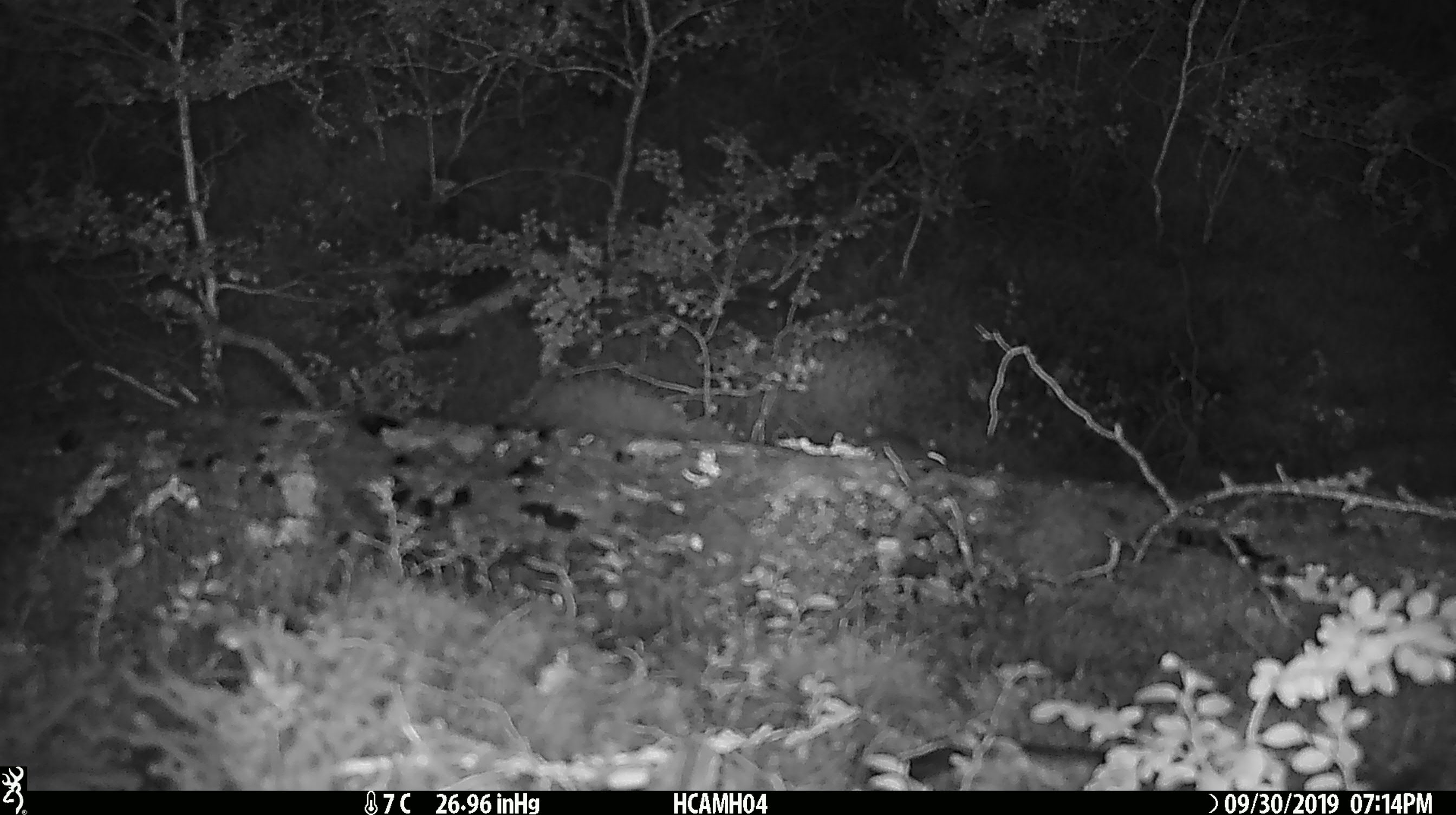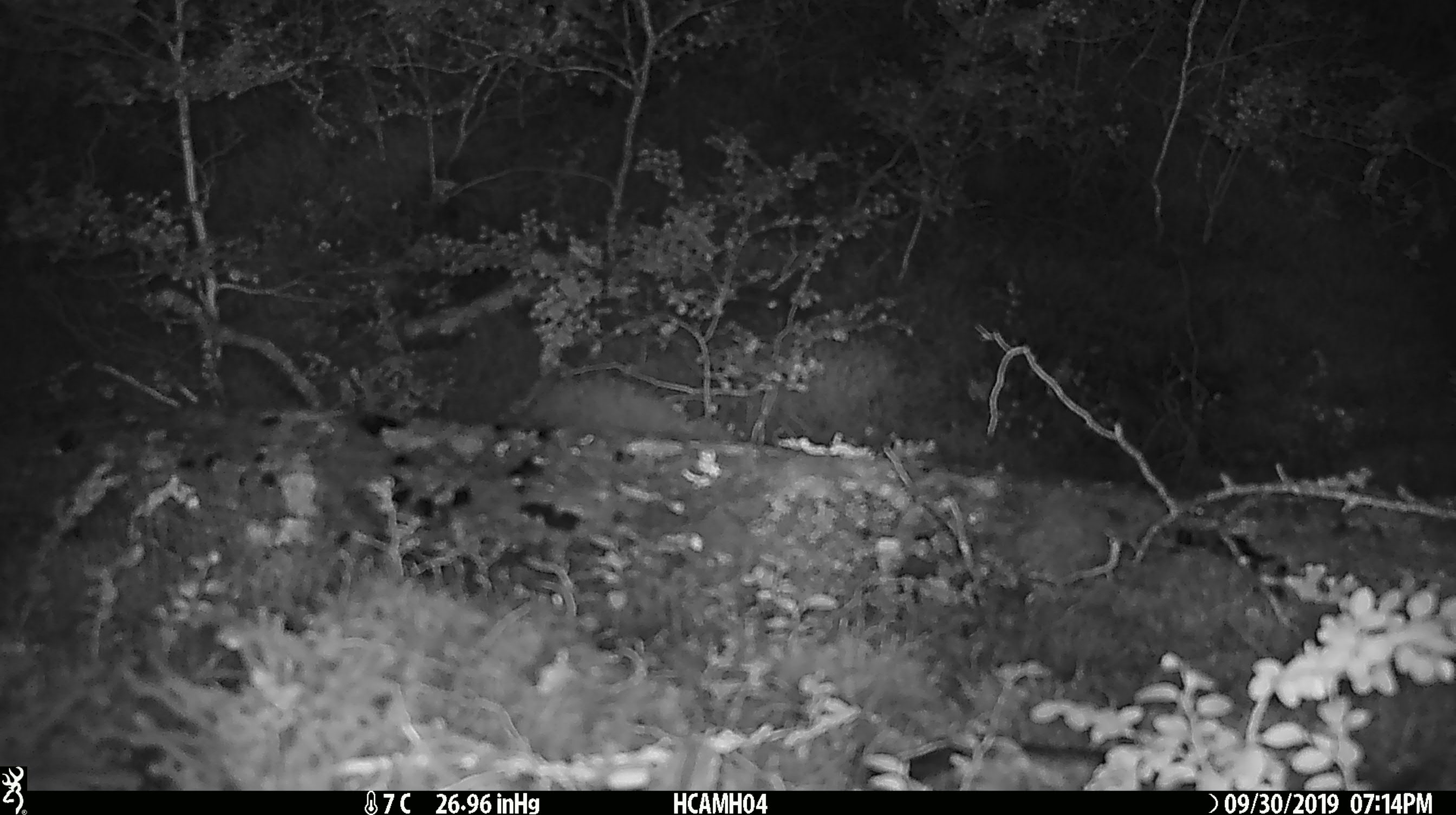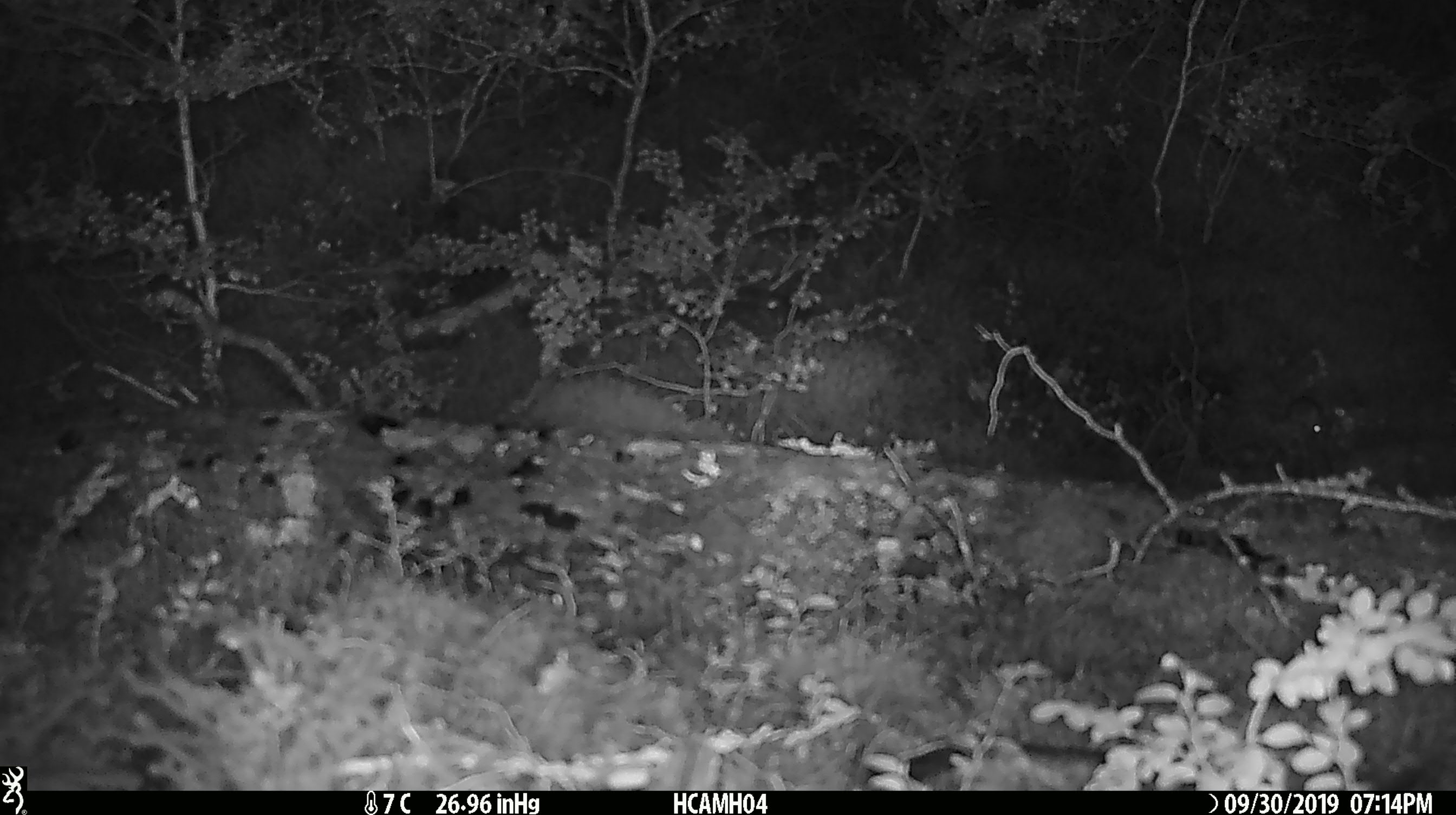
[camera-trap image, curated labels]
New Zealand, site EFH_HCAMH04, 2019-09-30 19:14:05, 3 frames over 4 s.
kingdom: Animalia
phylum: Chordata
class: Mammalia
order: Rodentia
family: Muridae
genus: Mus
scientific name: Mus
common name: mouse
Mouse (Mus).